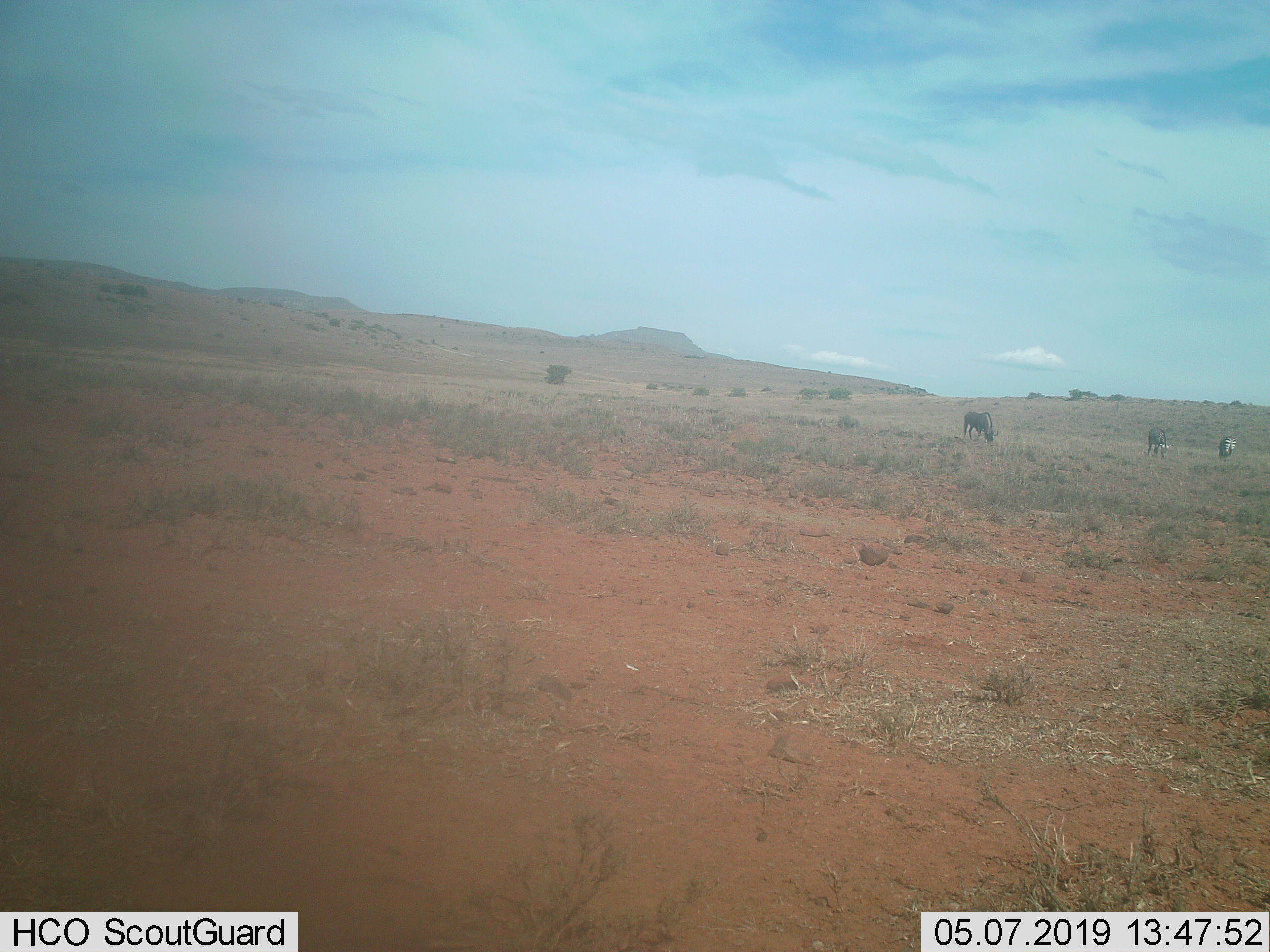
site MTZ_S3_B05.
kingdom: Animalia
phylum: Chordata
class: Mammalia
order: Perissodactyla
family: Equidae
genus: Equus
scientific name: Equus zebra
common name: mountain zebra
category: zebramountain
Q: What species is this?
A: Zebramountain (mountain zebra) (Equus zebra).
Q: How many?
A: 2.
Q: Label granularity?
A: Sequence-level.